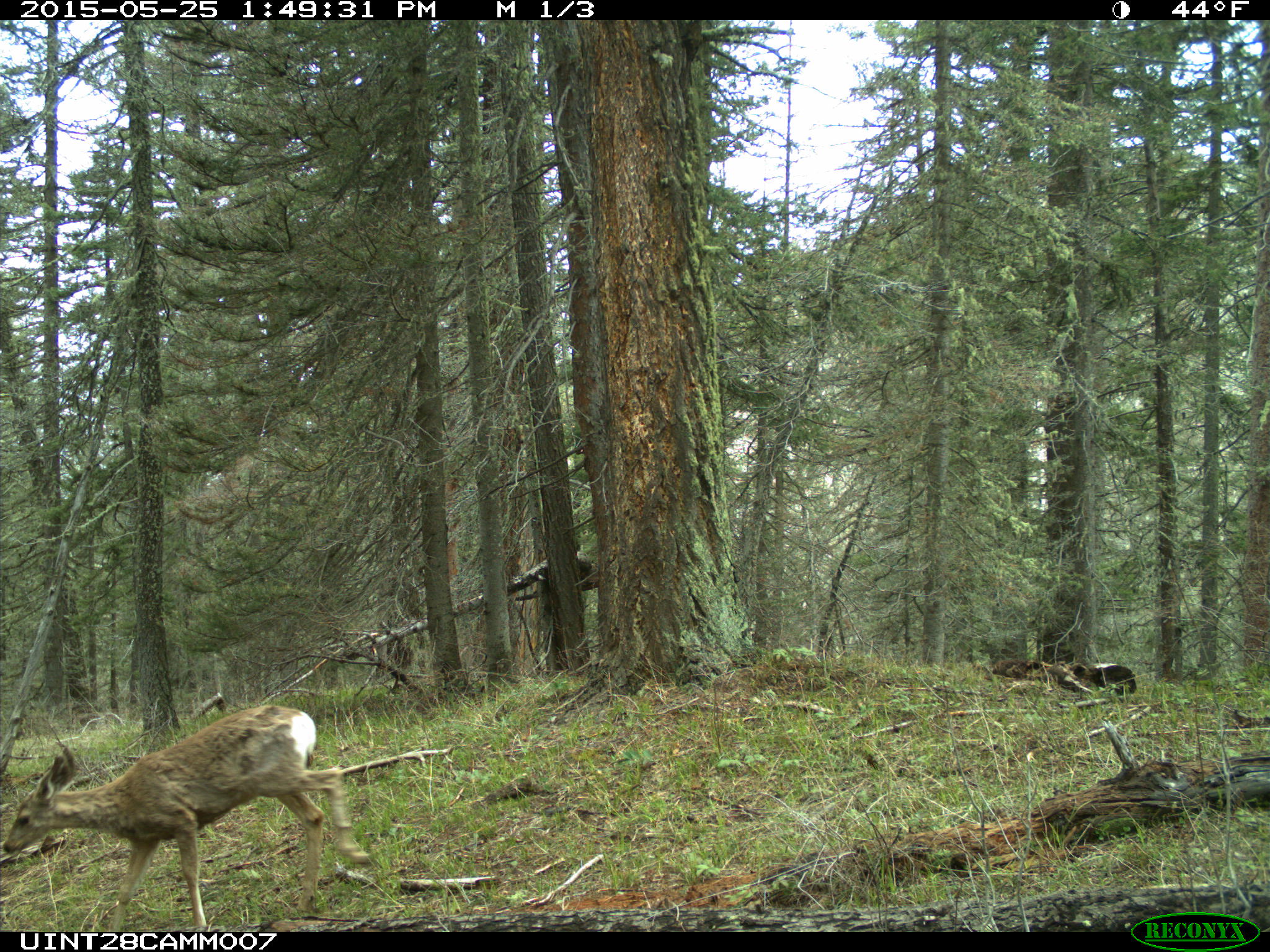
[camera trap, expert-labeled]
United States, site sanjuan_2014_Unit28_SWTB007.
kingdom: Animalia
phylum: Chordata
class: Mammalia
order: Artiodactyla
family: Cervidae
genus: Odocoileus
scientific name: Odocoileus hemionus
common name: mule deer